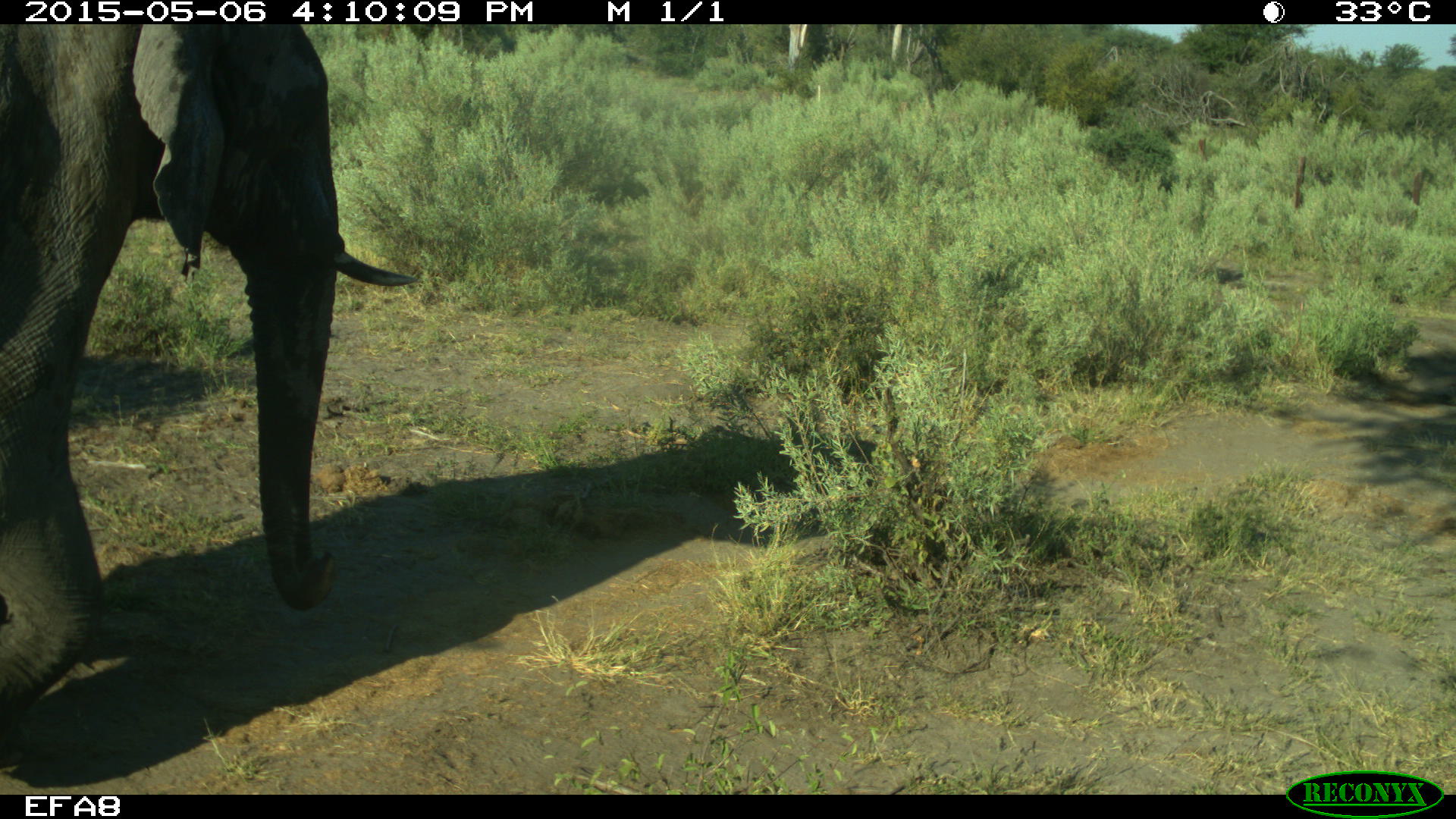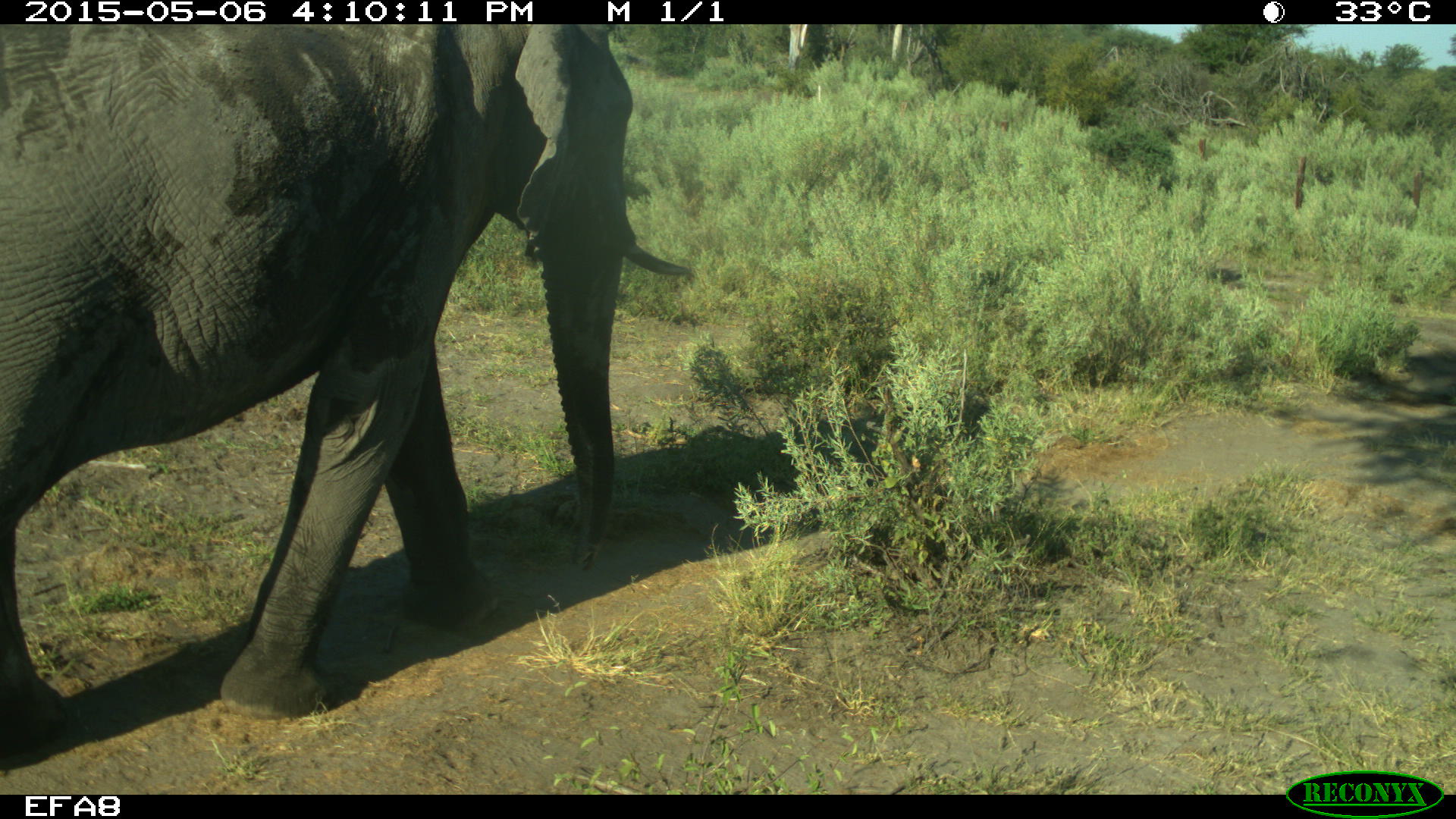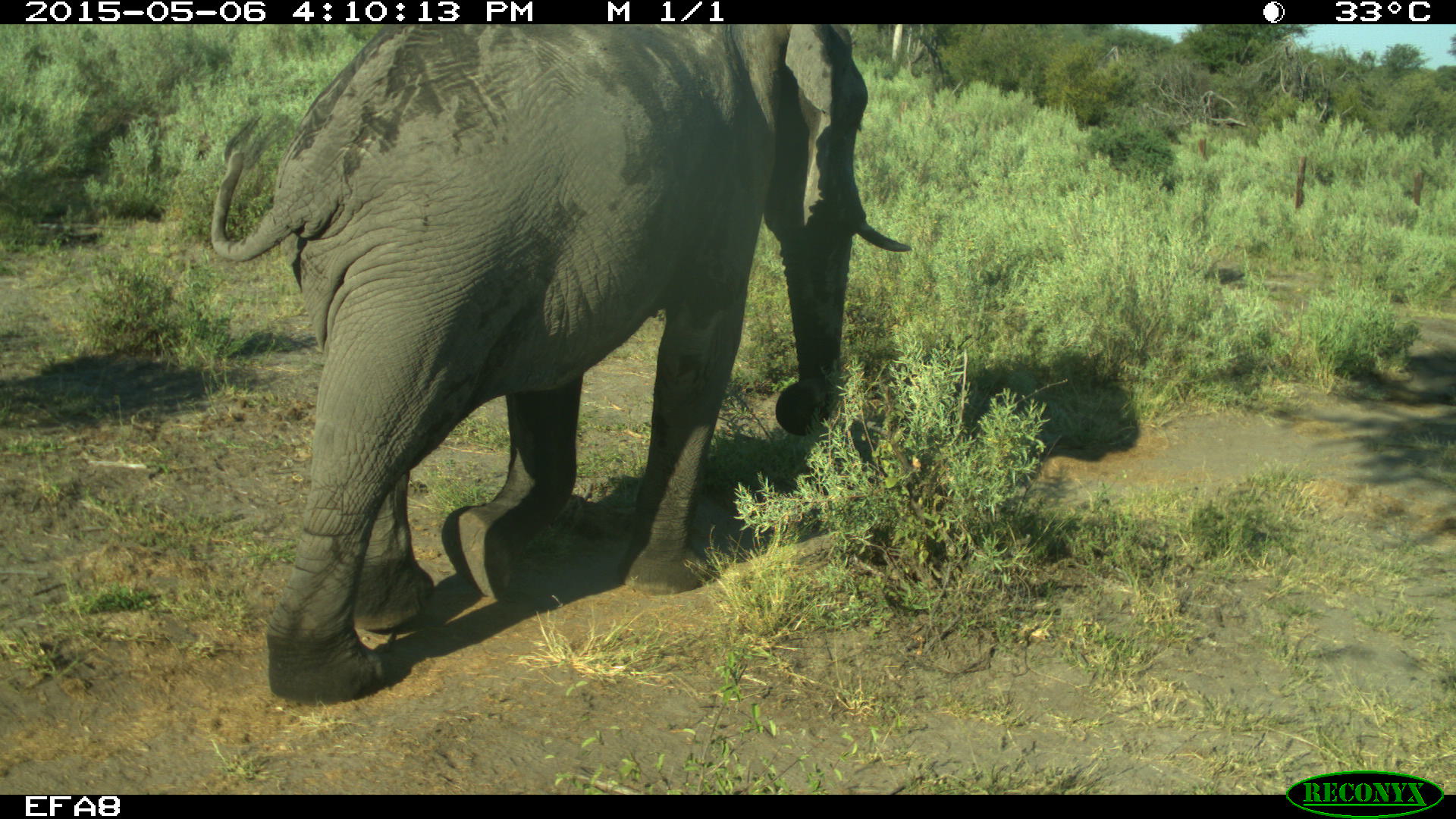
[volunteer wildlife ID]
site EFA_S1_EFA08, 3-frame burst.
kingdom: Animalia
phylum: Chordata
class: Mammalia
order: Proboscidea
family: Elephantidae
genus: Loxodonta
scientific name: Loxodonta africana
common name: african bush elephant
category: elephant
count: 1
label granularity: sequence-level